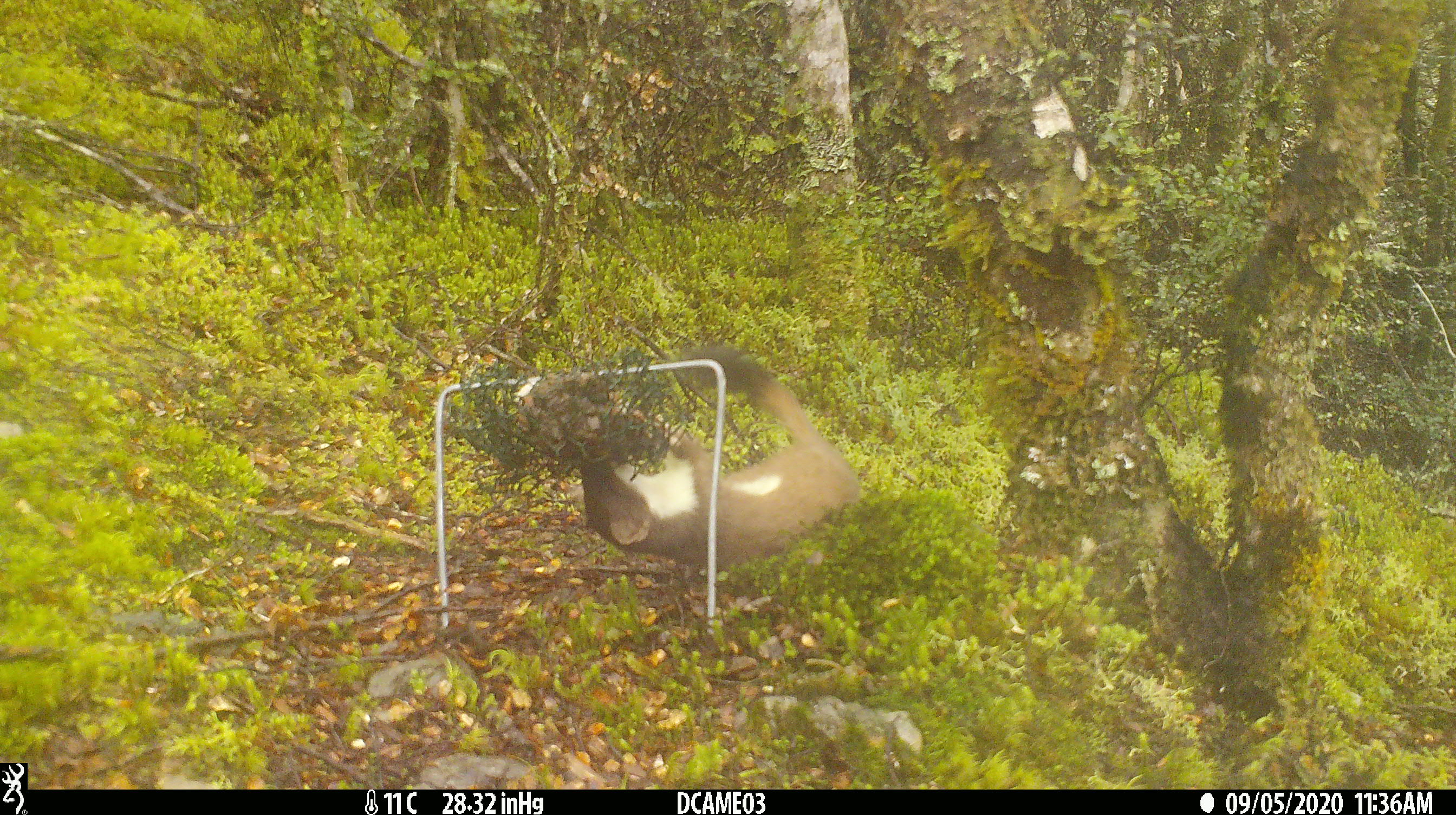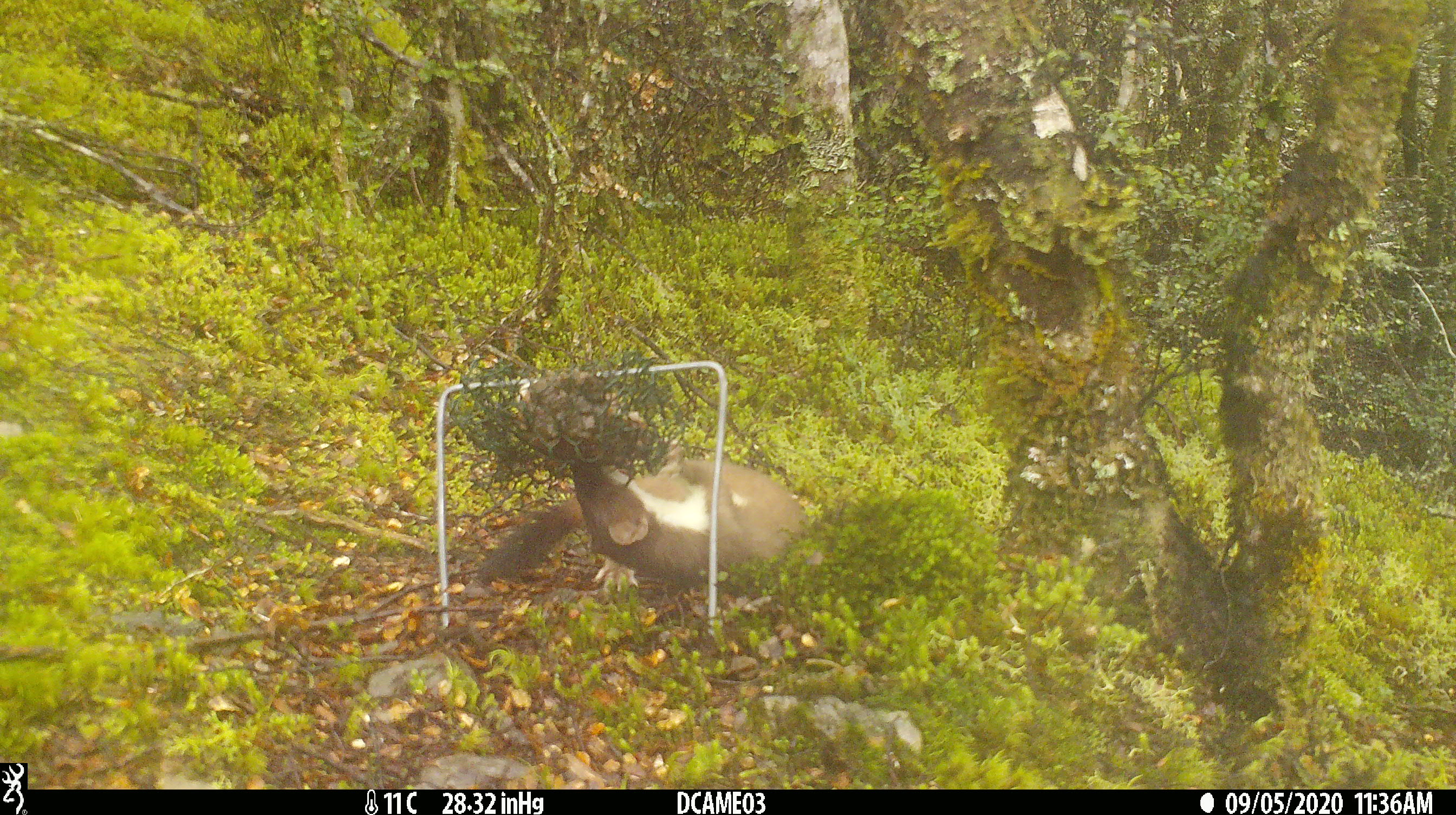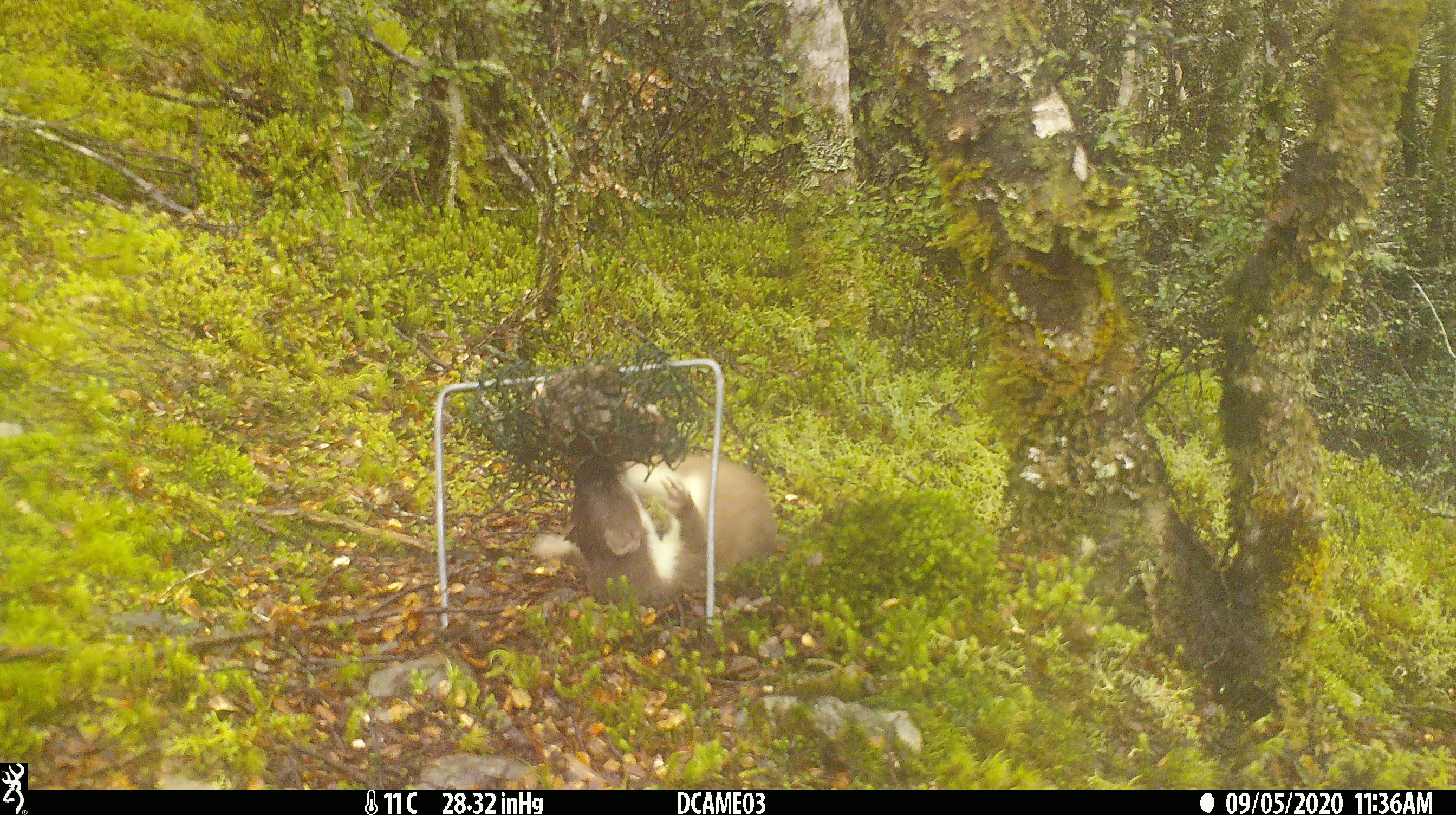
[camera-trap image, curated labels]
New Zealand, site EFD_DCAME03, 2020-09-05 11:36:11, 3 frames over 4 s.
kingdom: Animalia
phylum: Chordata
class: Mammalia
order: Carnivora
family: Mustelidae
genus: Mustela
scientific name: Mustela erminea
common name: stoat